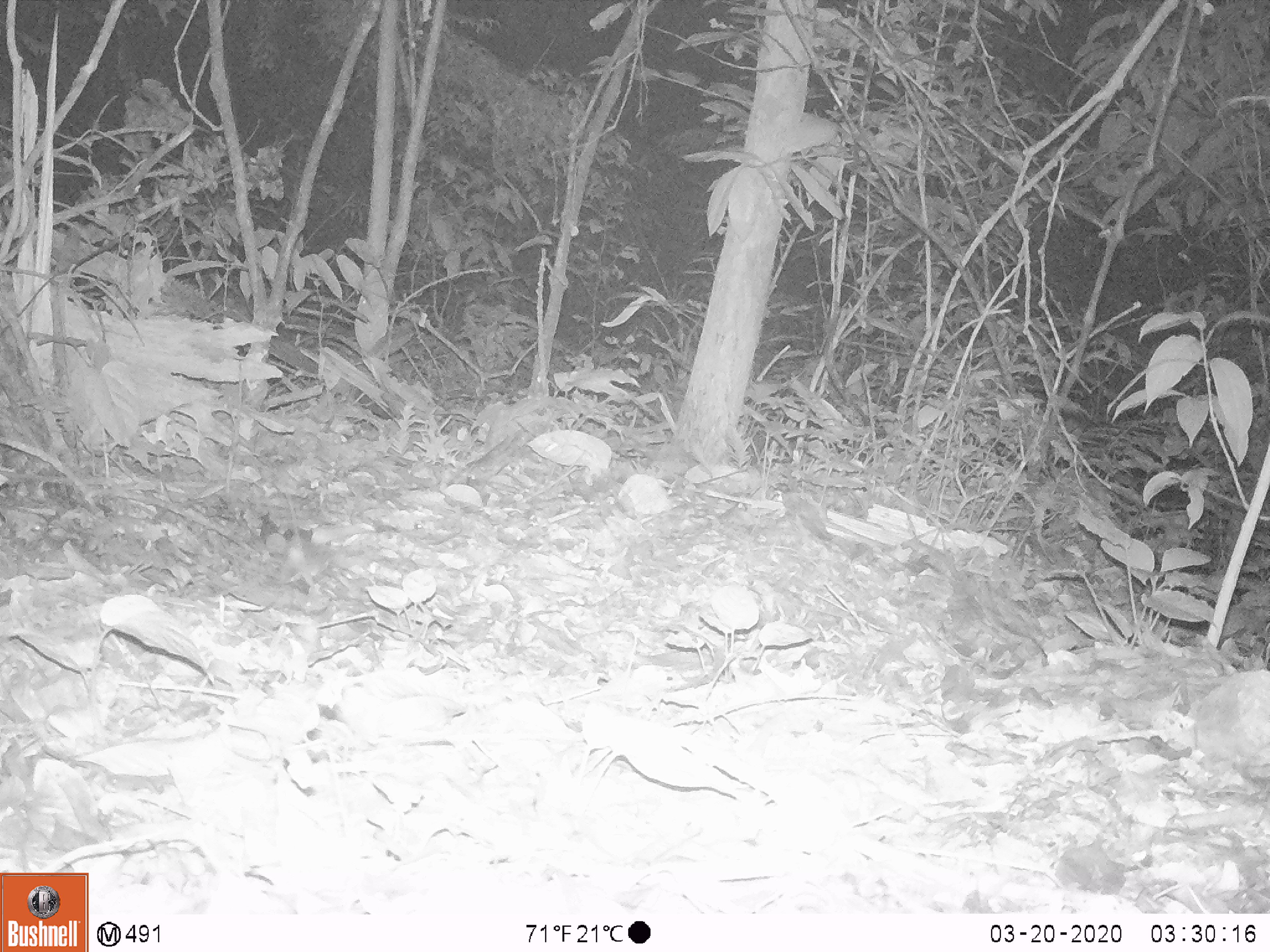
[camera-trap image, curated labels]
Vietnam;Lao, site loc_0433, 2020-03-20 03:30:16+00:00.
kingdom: Animalia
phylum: Chordata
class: Mammalia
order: Rodentia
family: Muridae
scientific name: Muridae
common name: old-world mice and rats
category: unidentified murid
Unidentified murid (old-world mice and rats) (Muridae). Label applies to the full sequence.